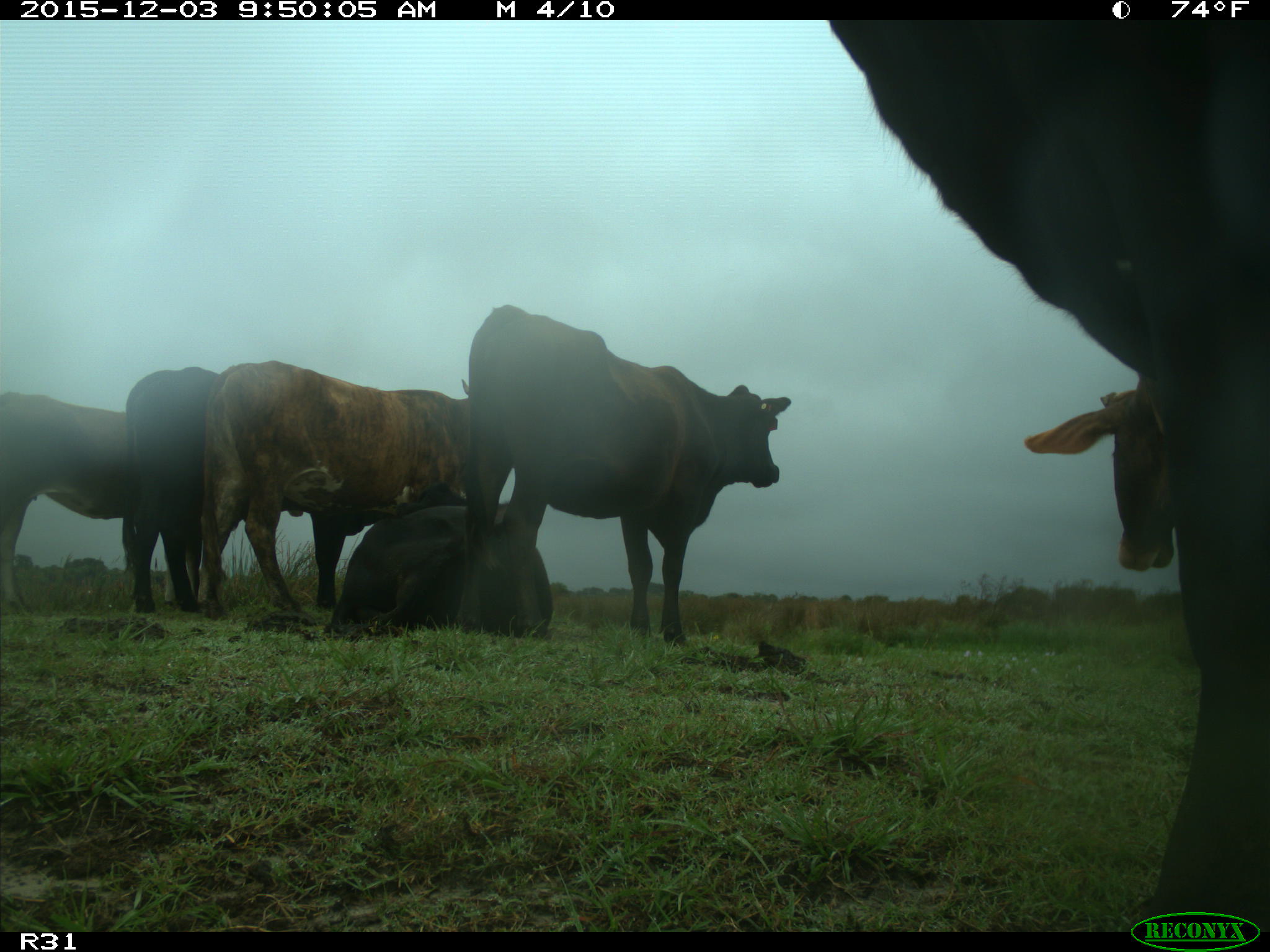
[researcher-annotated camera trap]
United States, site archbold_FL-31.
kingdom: Animalia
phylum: Chordata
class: Mammalia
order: Artiodactyla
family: Bovidae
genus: Bos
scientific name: Bos taurus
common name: domestic cow